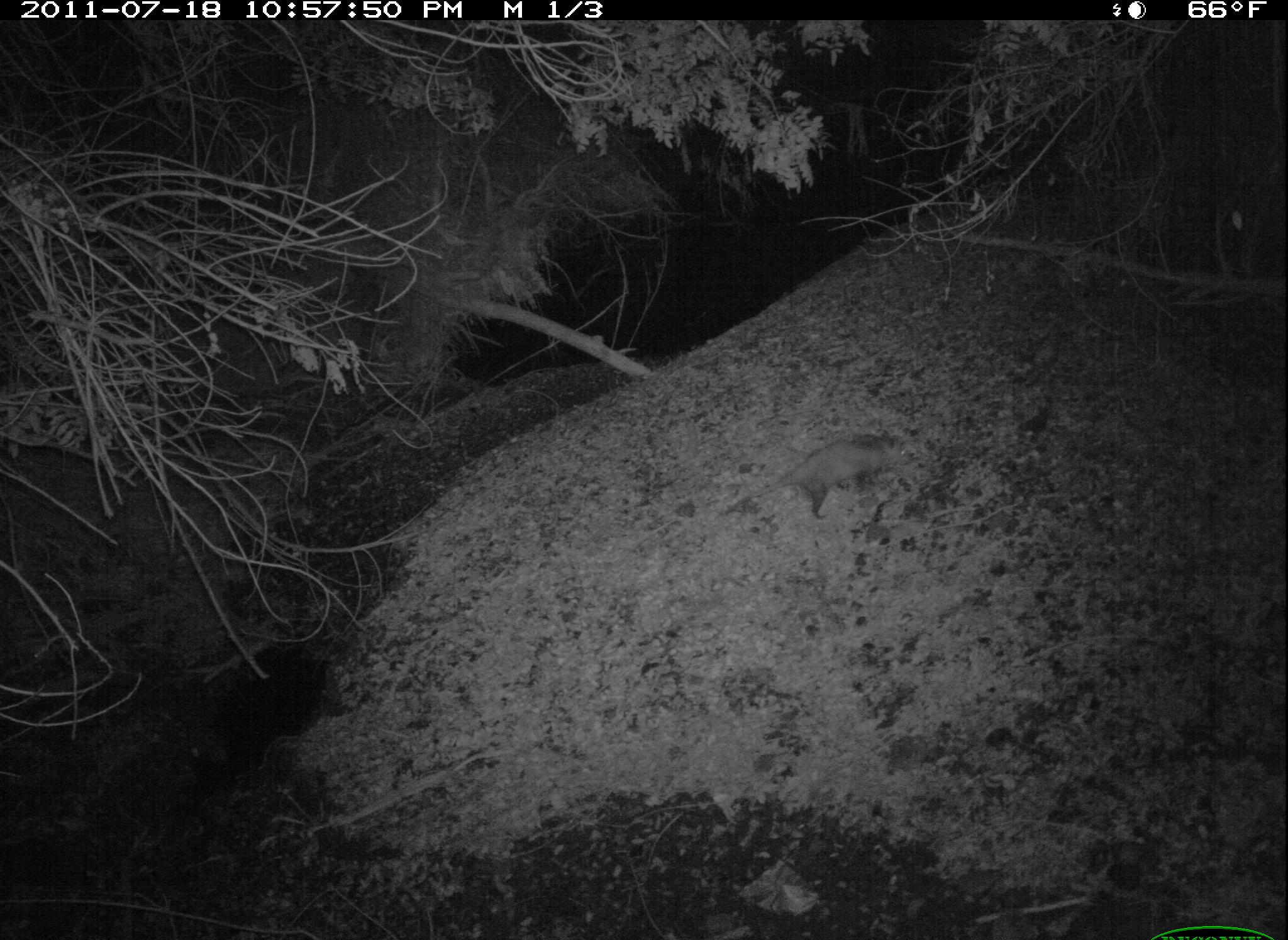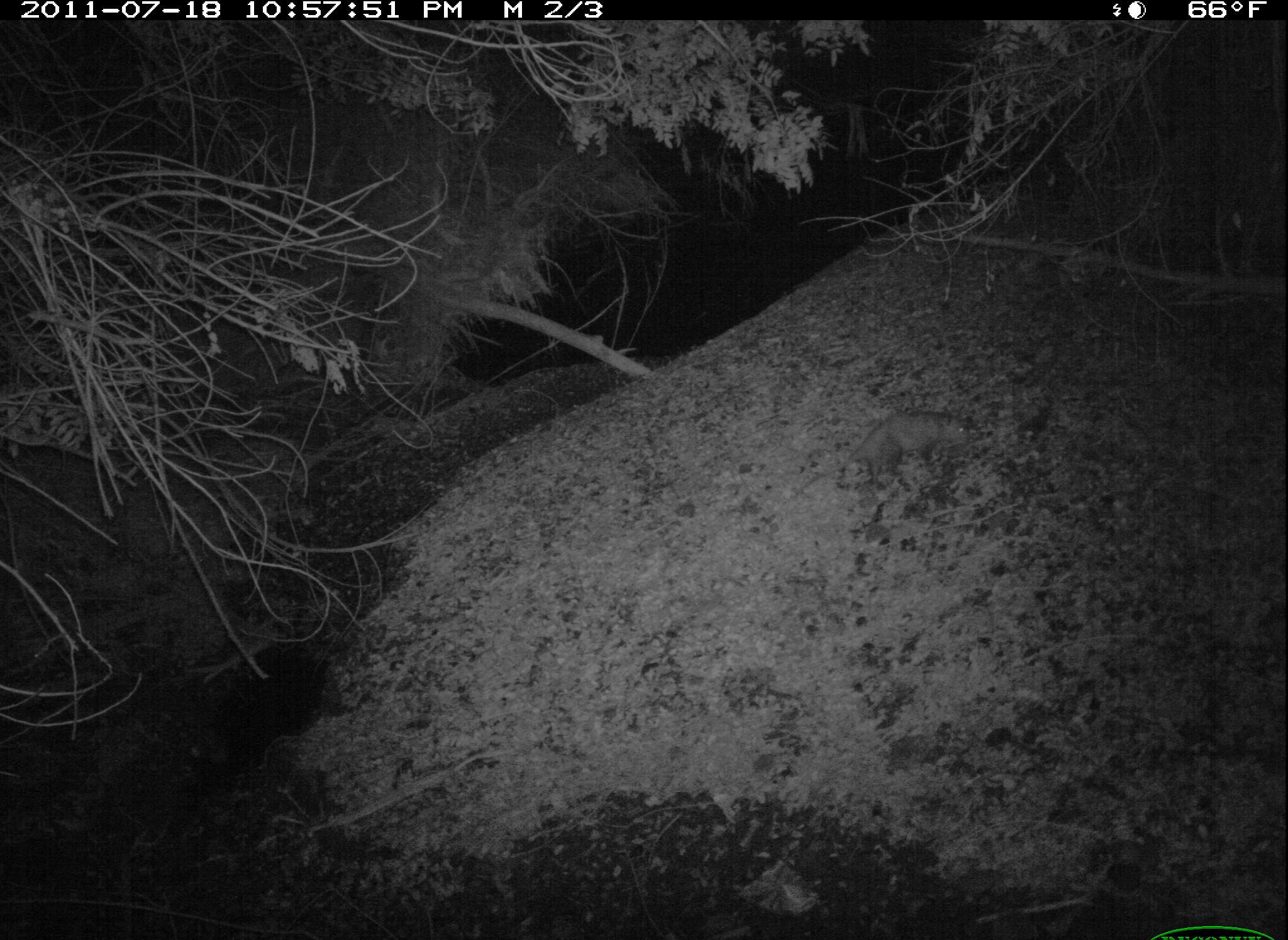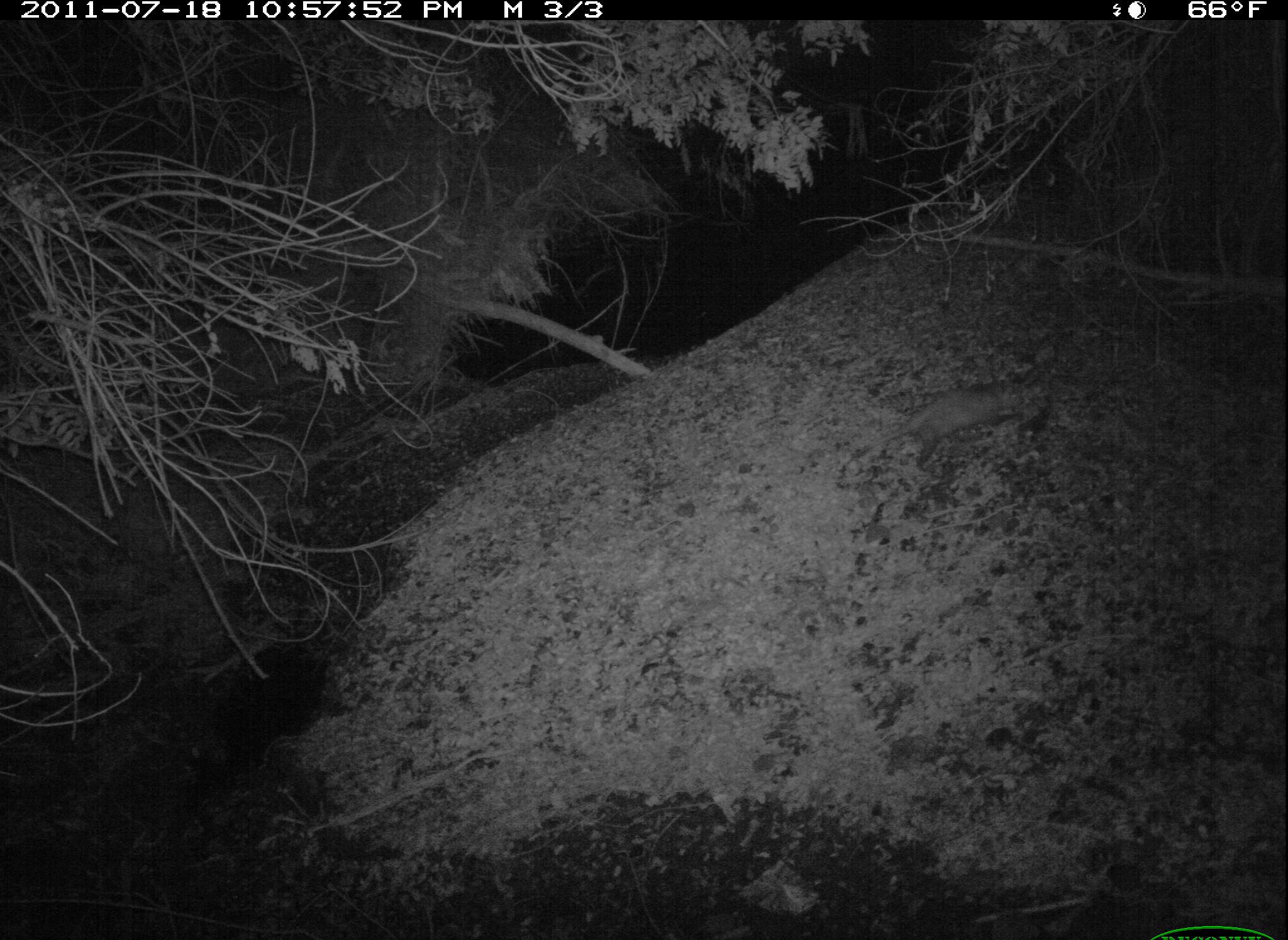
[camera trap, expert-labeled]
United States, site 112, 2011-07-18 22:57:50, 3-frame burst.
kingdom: Animalia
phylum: Chordata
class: Mammalia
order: Didelphimorphia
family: Didelphidae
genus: Didelphis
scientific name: Didelphis virginiana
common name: virginia opossum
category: opossum